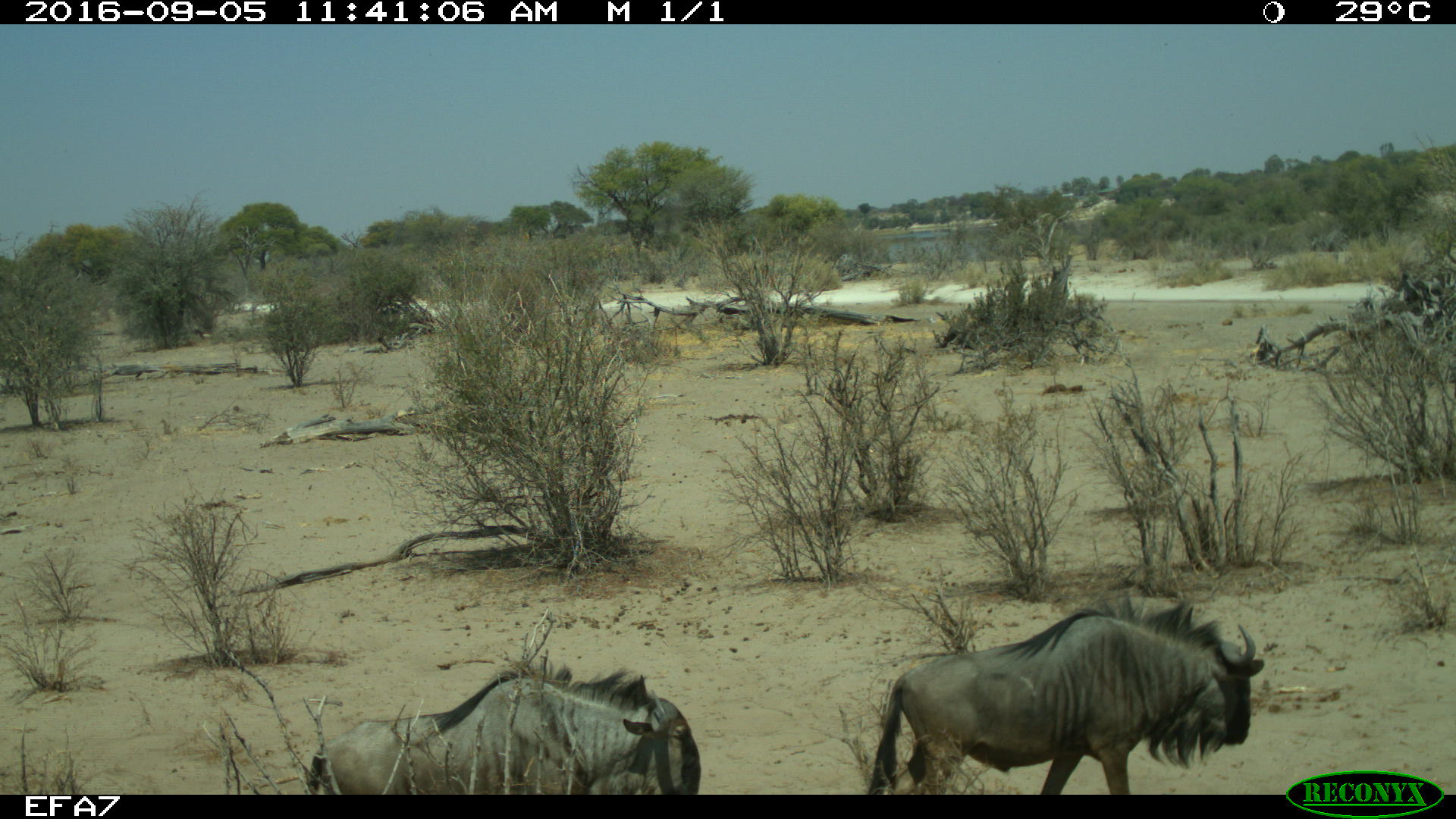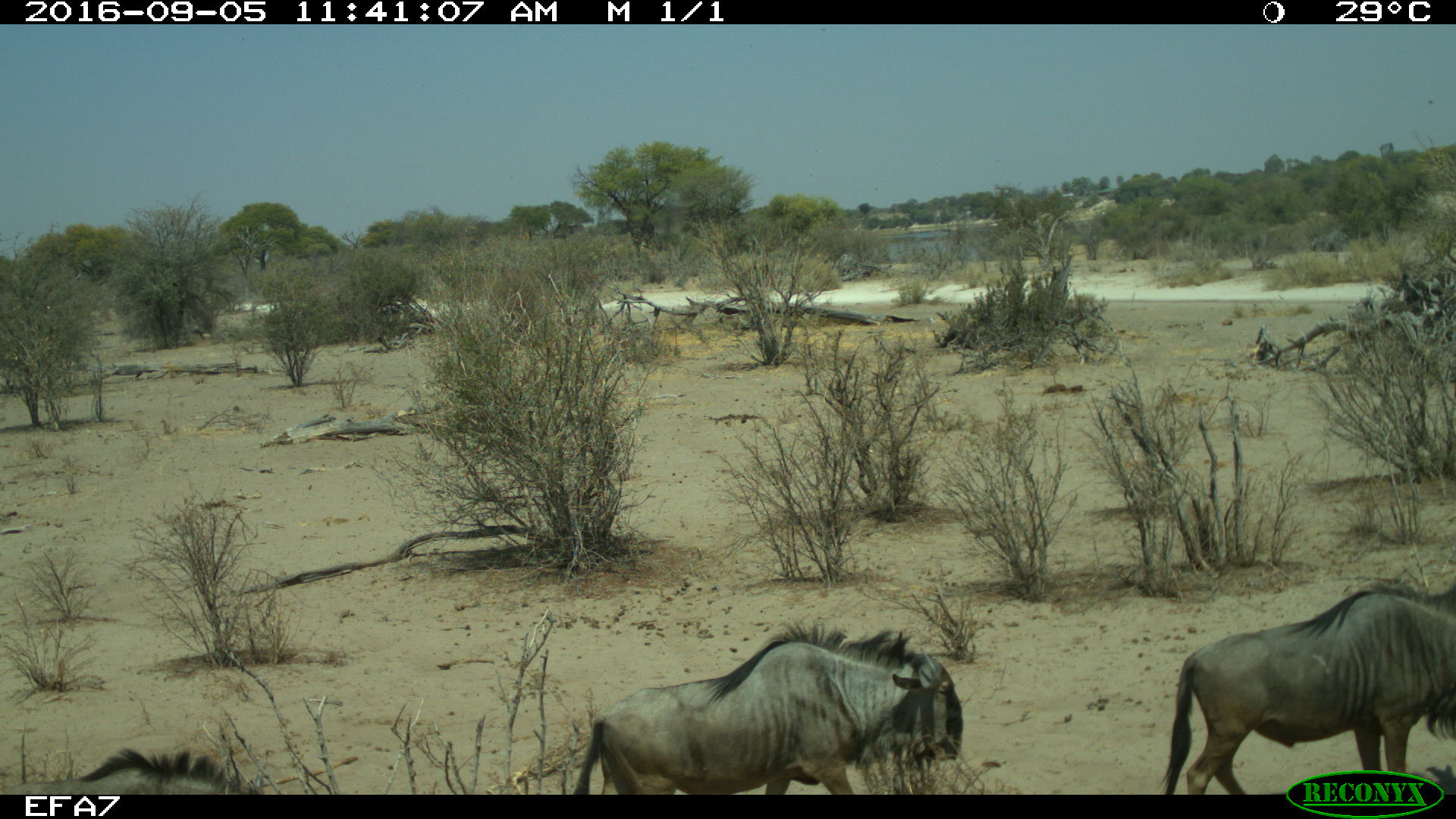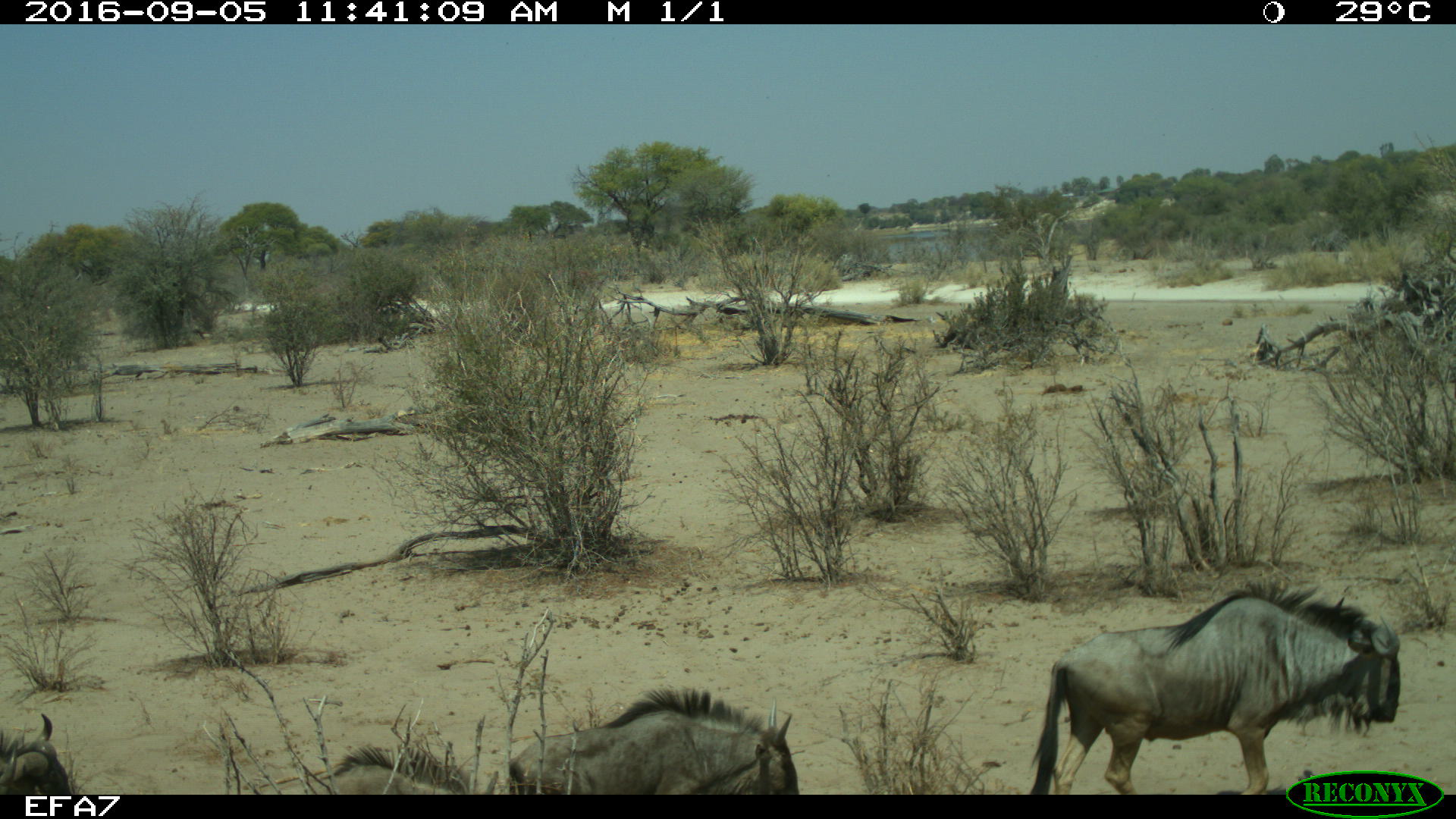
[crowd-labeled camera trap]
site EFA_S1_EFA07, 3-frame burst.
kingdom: Animalia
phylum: Chordata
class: Mammalia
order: Artiodactyla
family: Bovidae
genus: Connochaetes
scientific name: Connochaetes taurinus taurinus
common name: blue wildebeest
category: wildebeestblue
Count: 4.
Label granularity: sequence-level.